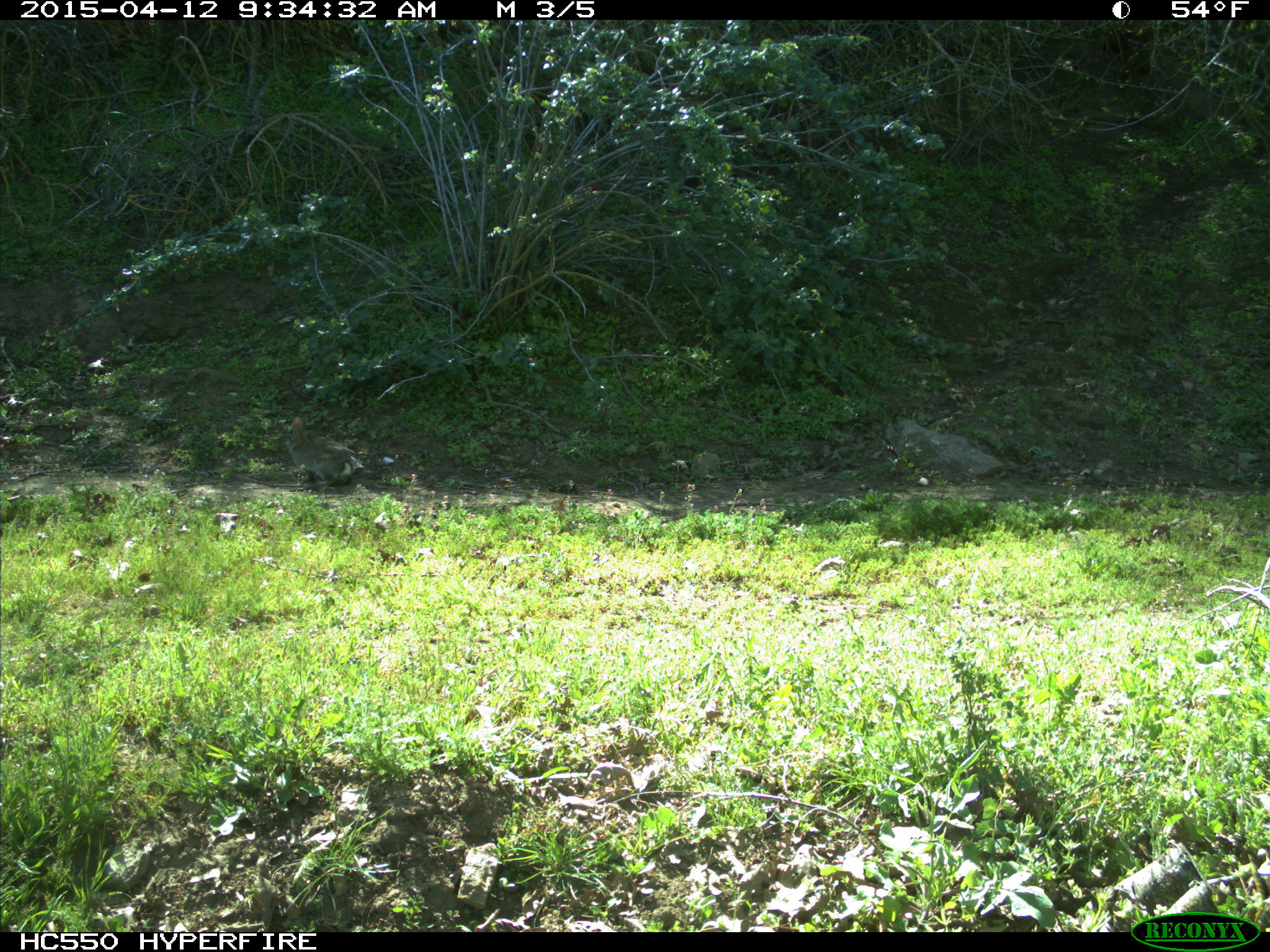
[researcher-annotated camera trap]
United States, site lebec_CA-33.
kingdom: Animalia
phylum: Chordata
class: Mammalia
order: Lagomorpha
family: Leporidae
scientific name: Leporidae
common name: rabbits and hares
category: unidentified rabbit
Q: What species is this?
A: Unidentified rabbit (rabbits and hares) (Leporidae).